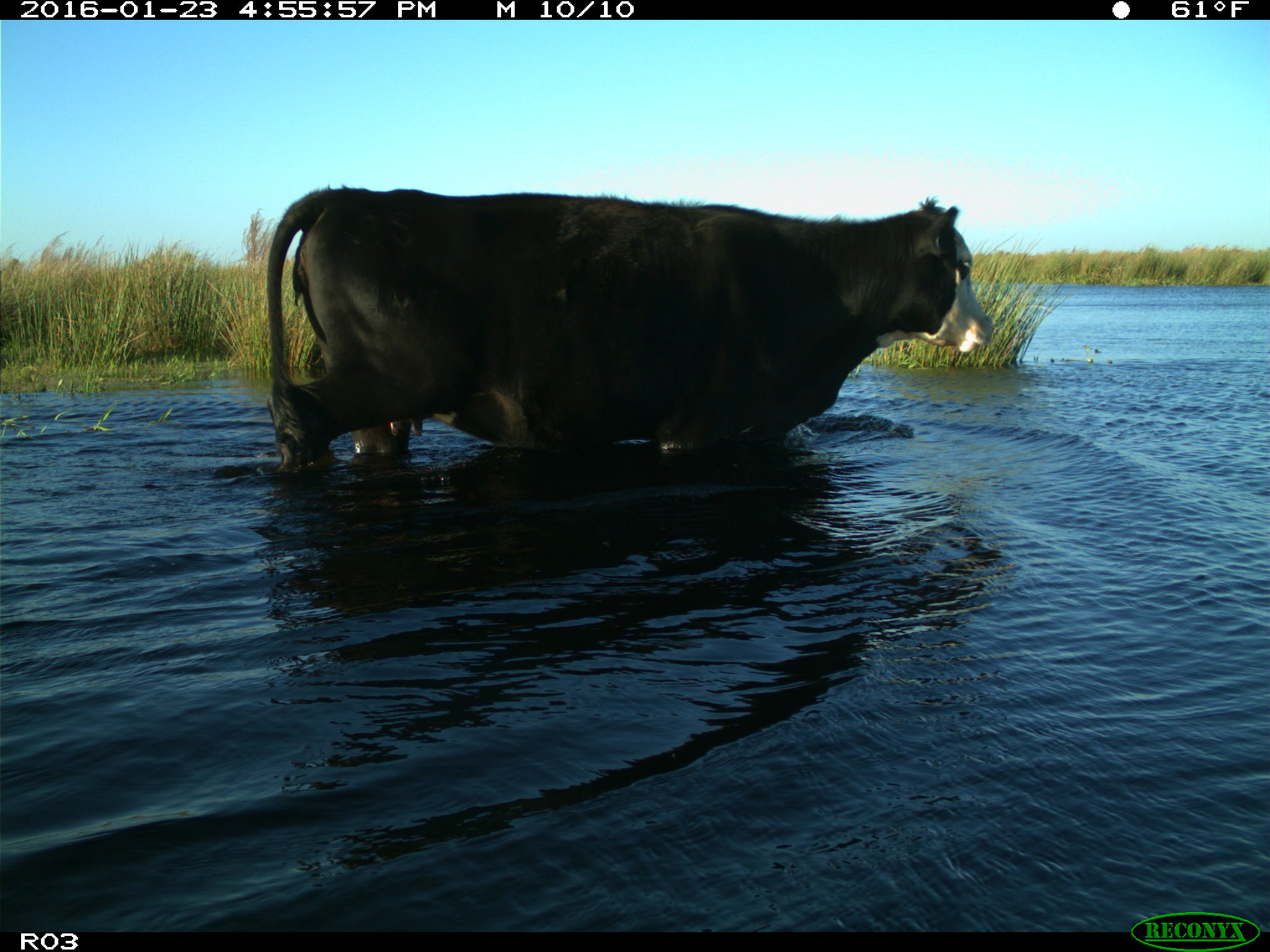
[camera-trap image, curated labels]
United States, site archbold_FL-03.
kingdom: Animalia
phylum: Chordata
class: Mammalia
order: Artiodactyla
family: Bovidae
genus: Bos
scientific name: Bos taurus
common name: domestic cow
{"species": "Bos taurus (domestic cow)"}